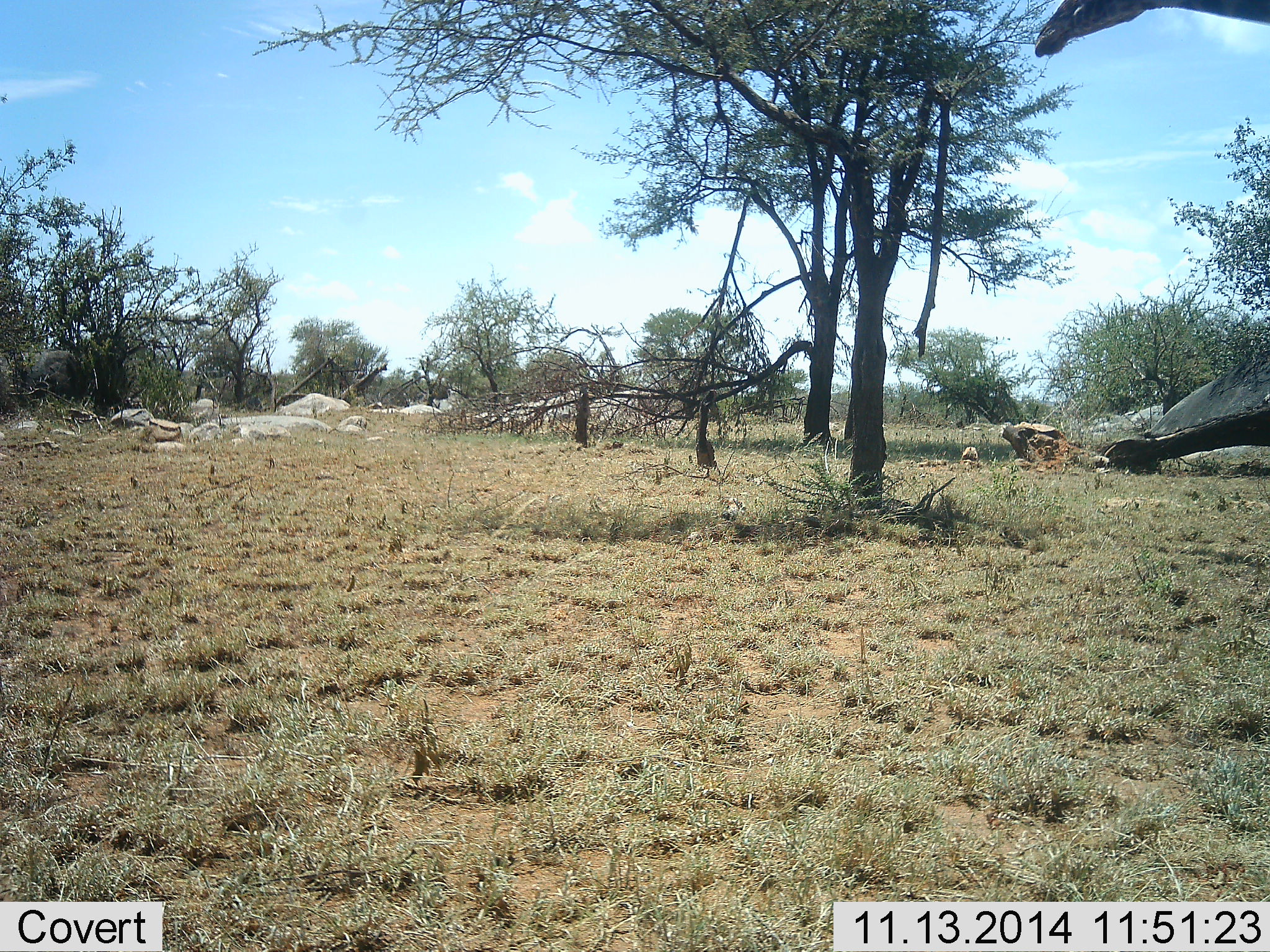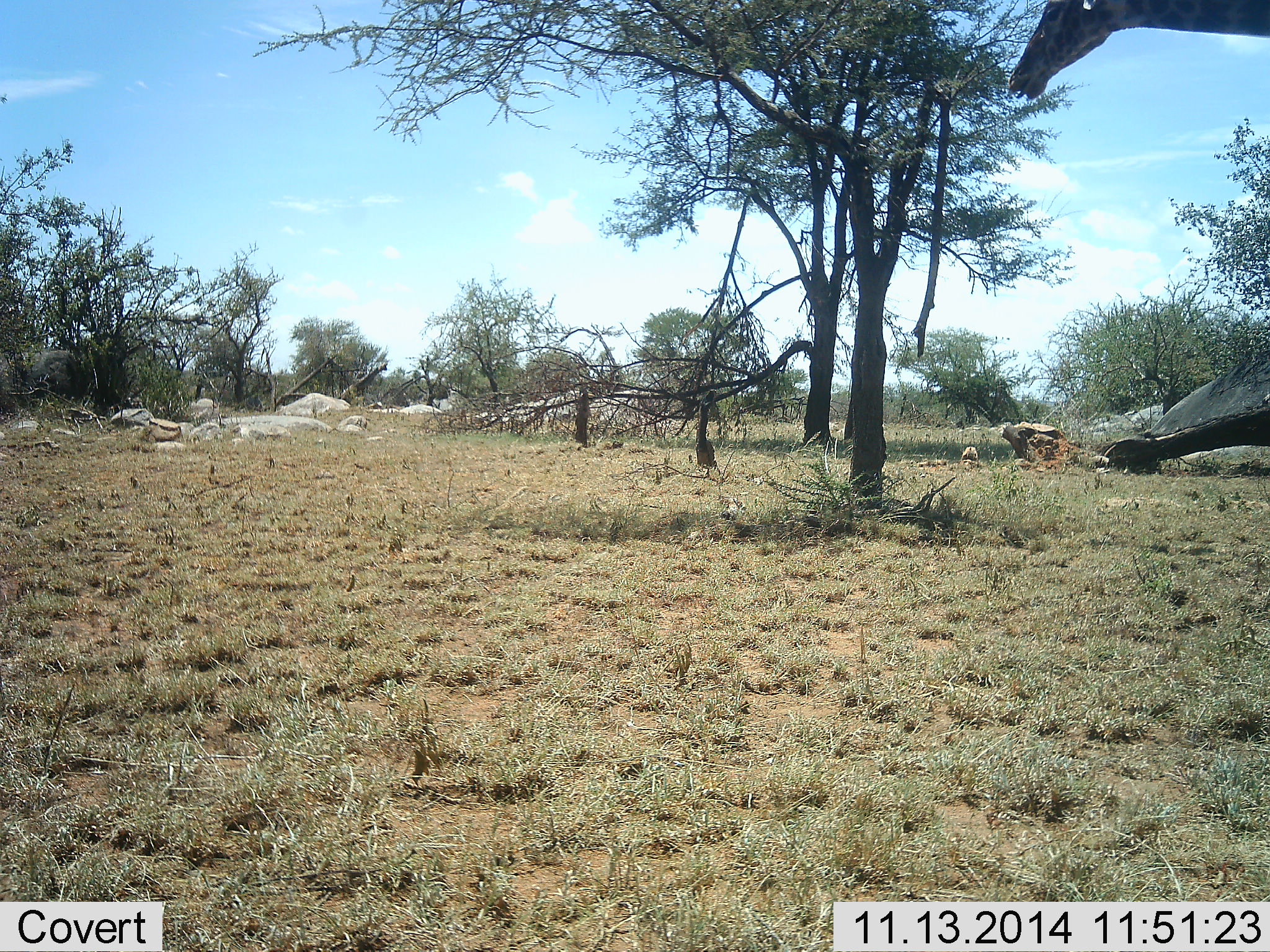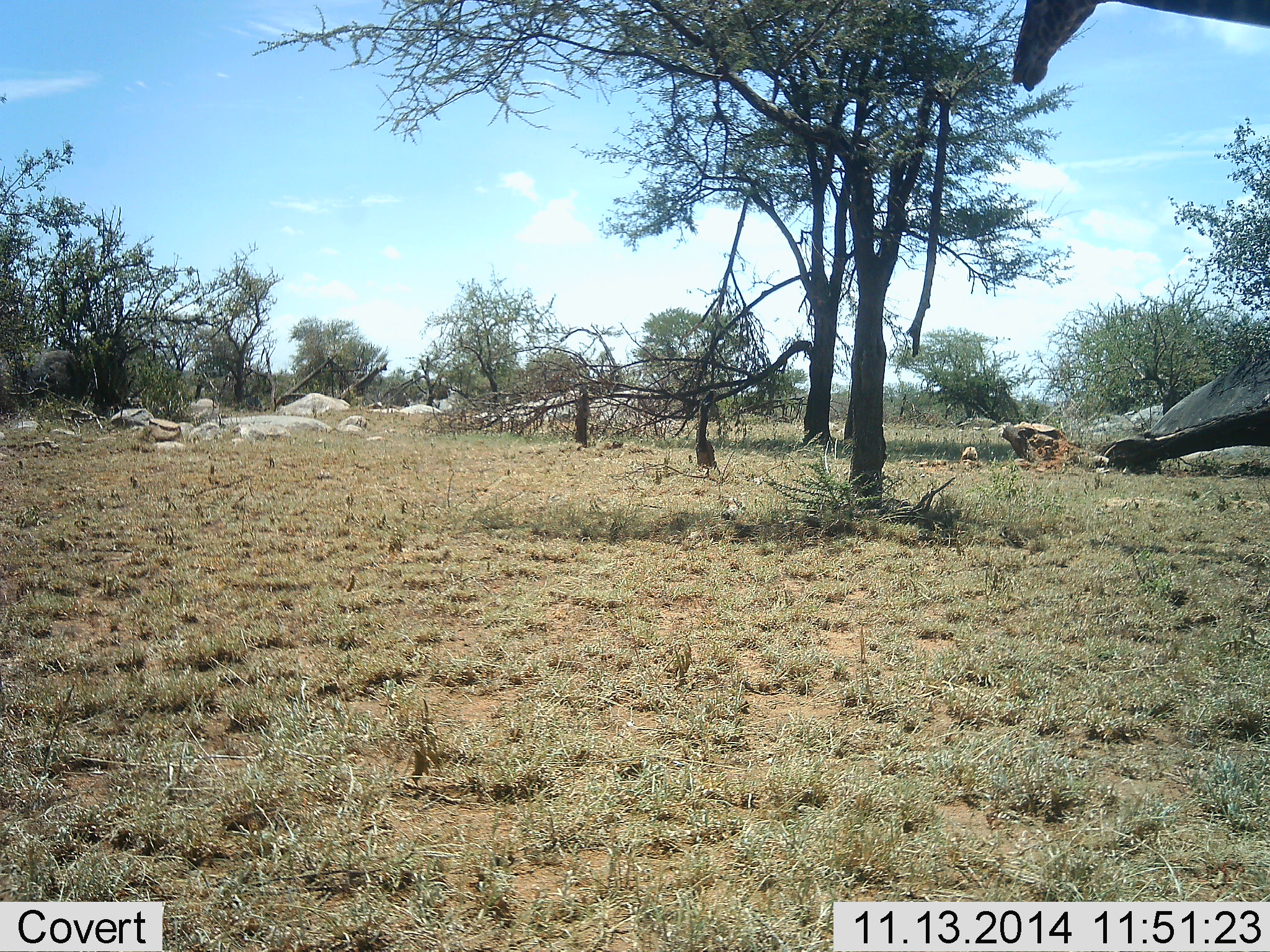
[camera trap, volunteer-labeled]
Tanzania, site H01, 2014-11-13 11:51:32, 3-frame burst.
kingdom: Animalia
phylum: Chordata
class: Mammalia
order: Artiodactyla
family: Giraffidae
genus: Giraffa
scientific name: Giraffa camelopardalis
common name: giraffe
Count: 1.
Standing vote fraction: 50%.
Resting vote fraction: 0%.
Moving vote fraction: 20%.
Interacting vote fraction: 0%.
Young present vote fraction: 0%.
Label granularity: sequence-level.